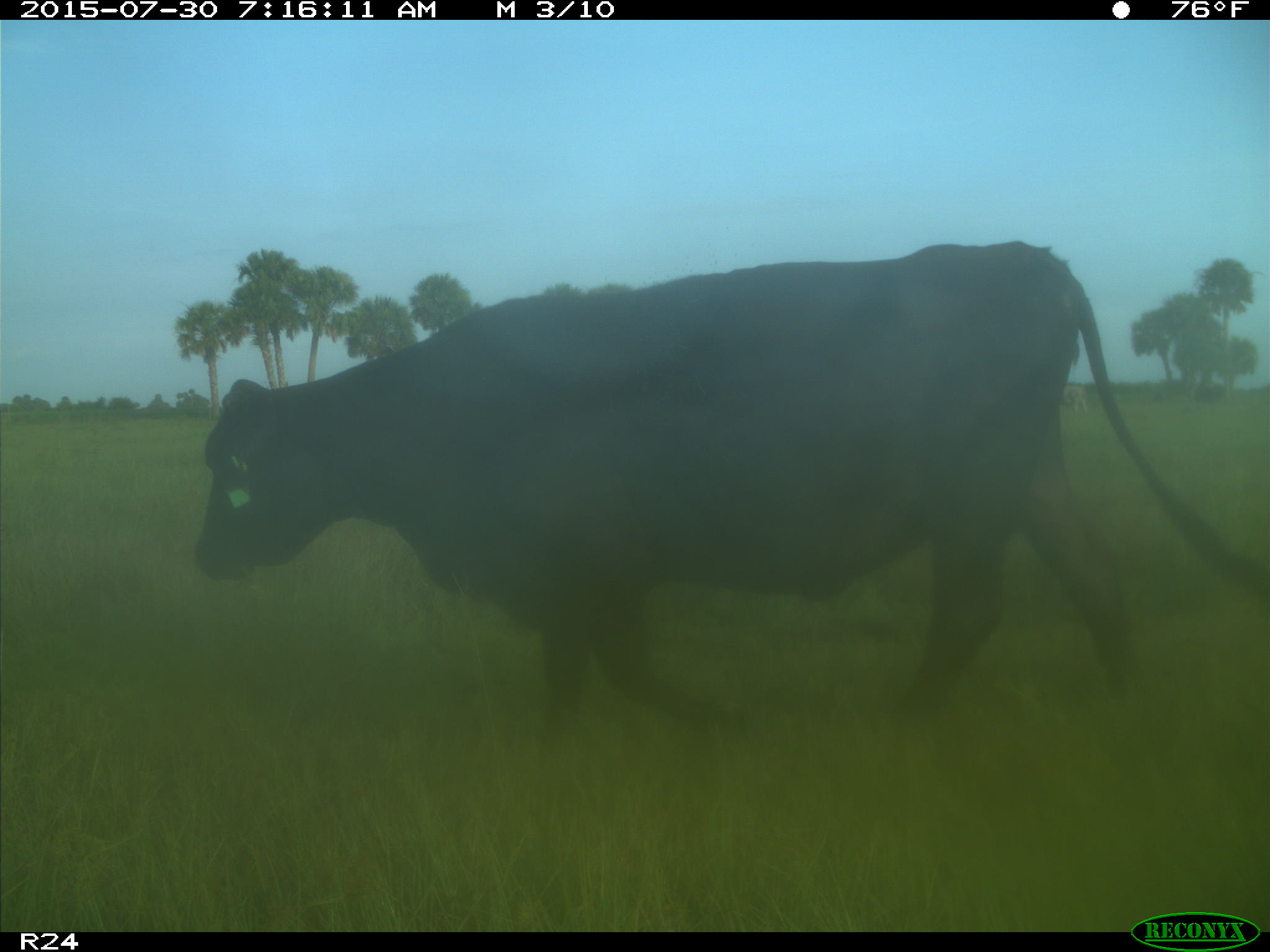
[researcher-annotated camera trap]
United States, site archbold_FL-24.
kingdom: Animalia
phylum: Chordata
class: Mammalia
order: Artiodactyla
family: Bovidae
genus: Bos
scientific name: Bos taurus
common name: domestic cow